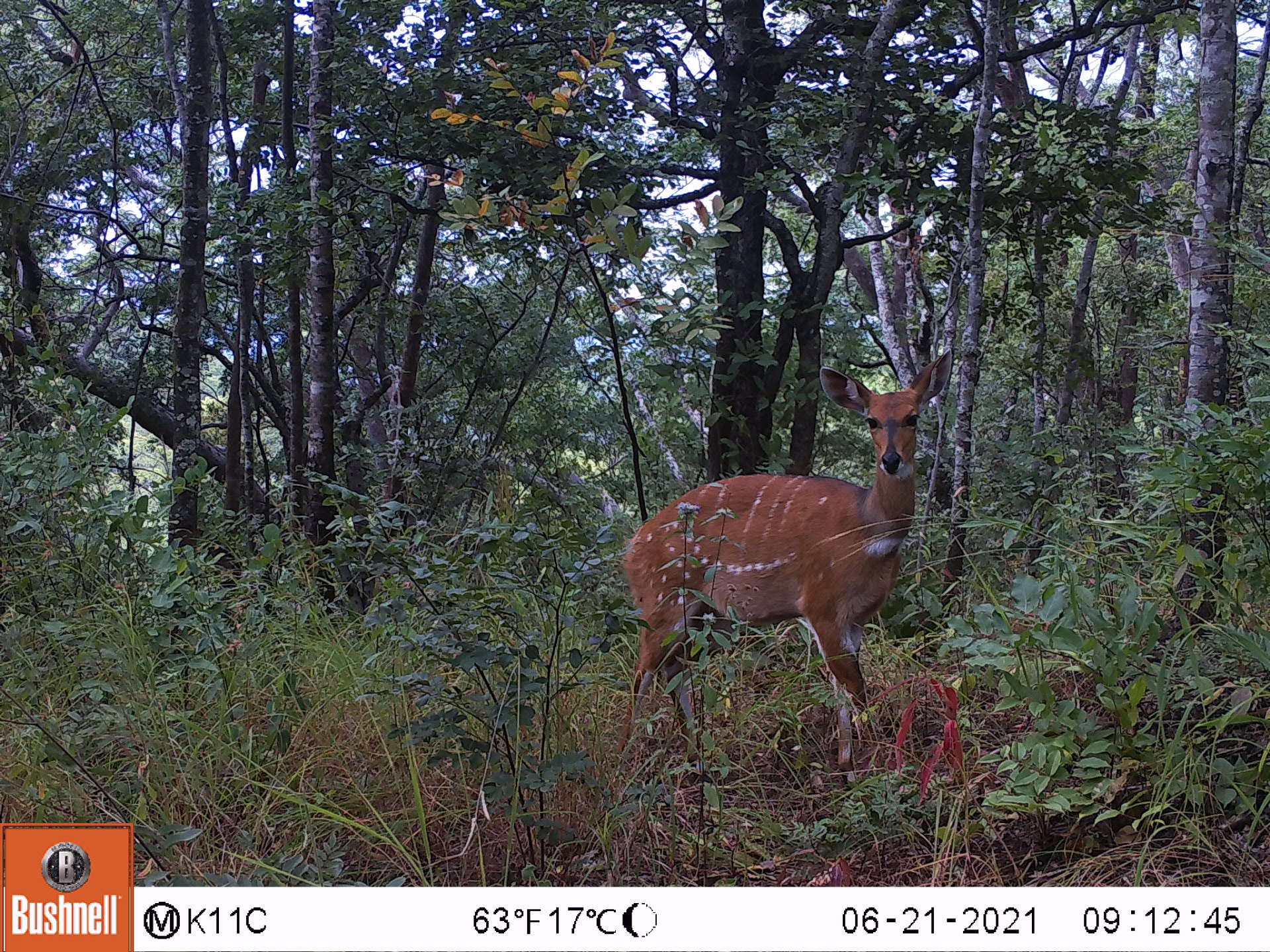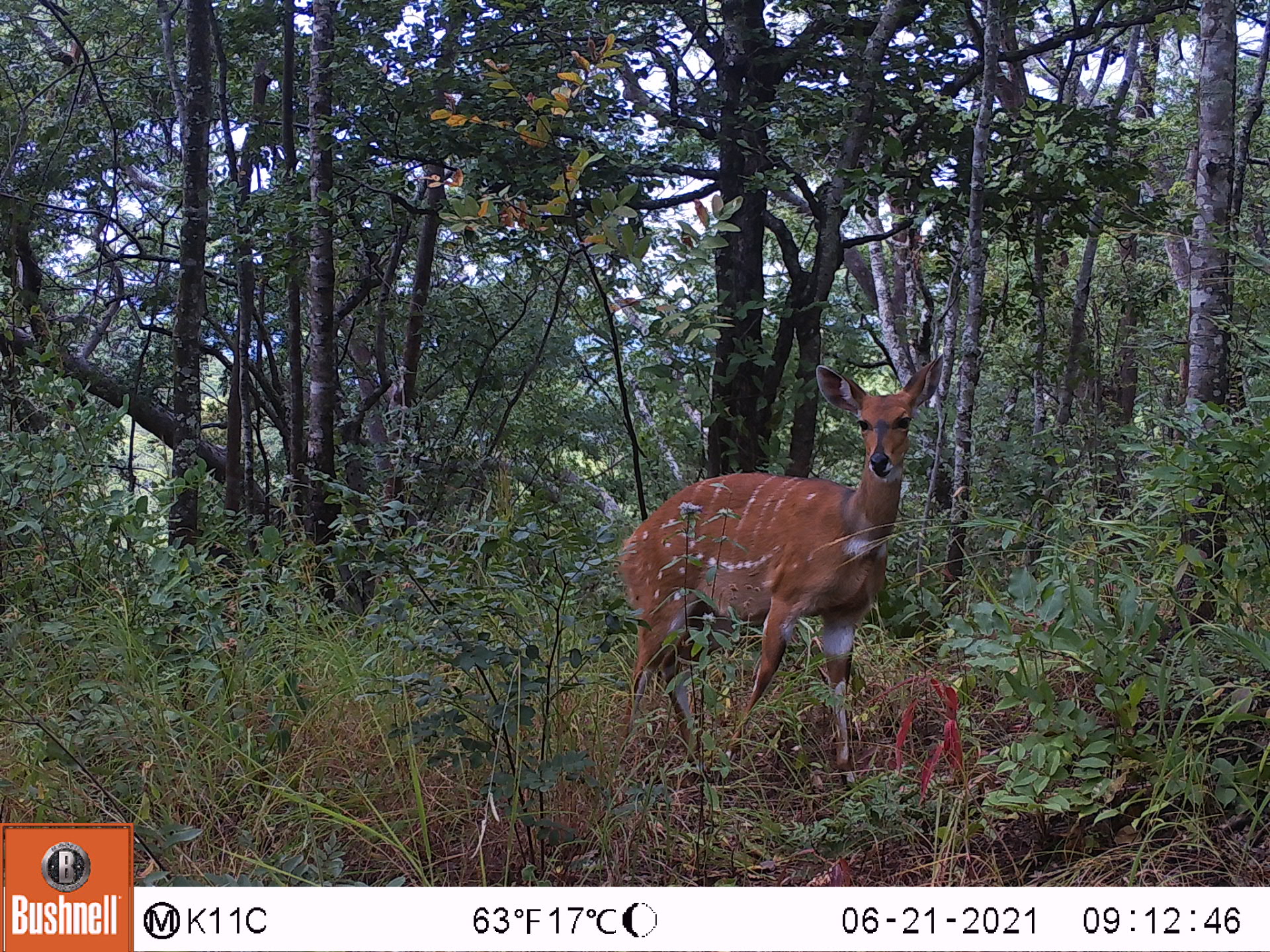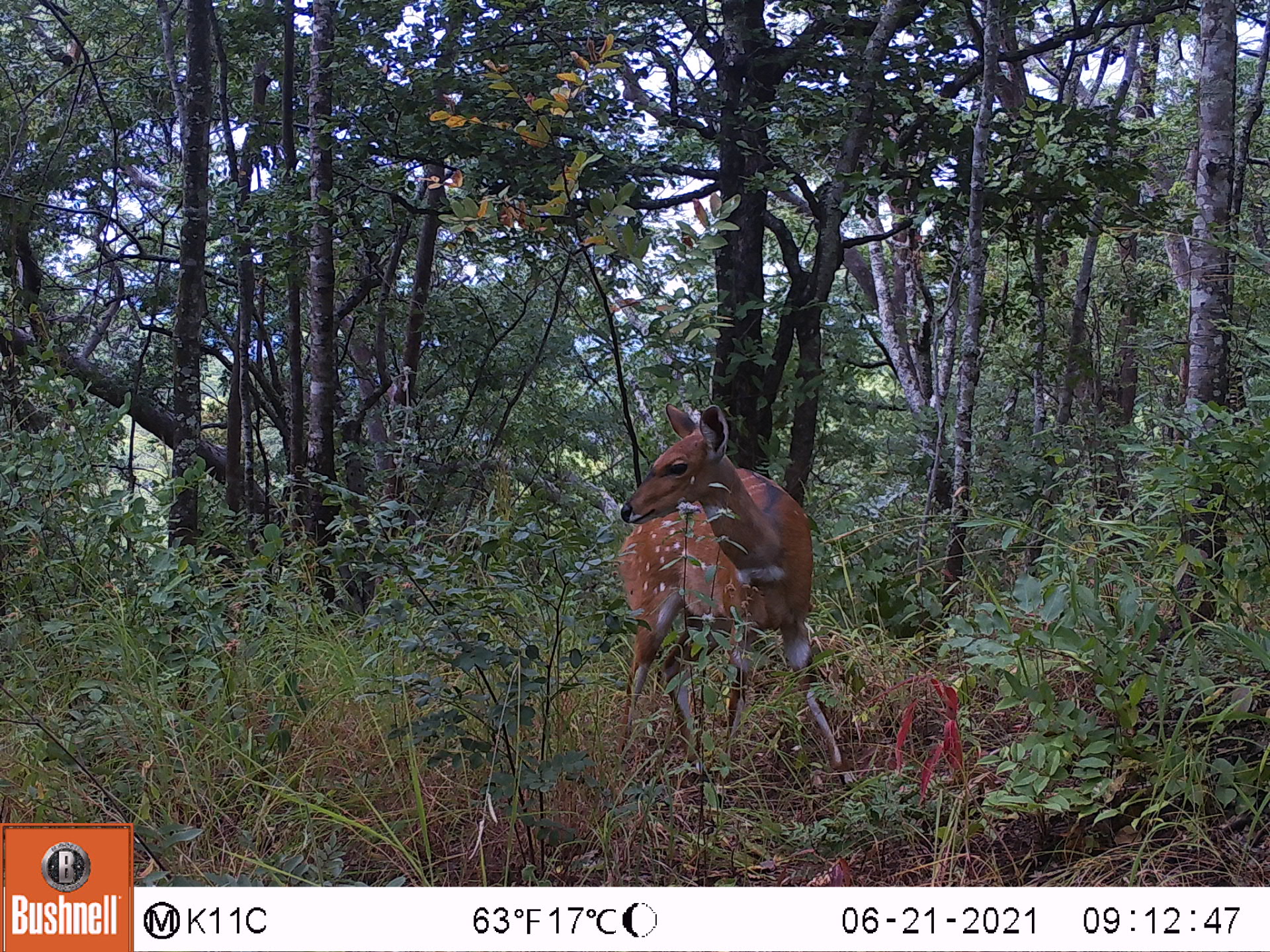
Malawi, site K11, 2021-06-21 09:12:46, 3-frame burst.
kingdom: Animalia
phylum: Chordata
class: Mammalia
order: Artiodactyla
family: Bovidae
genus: Tragelaphus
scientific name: Tragelaphus sylvaticus sylvaticus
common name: cape bushbuck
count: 1